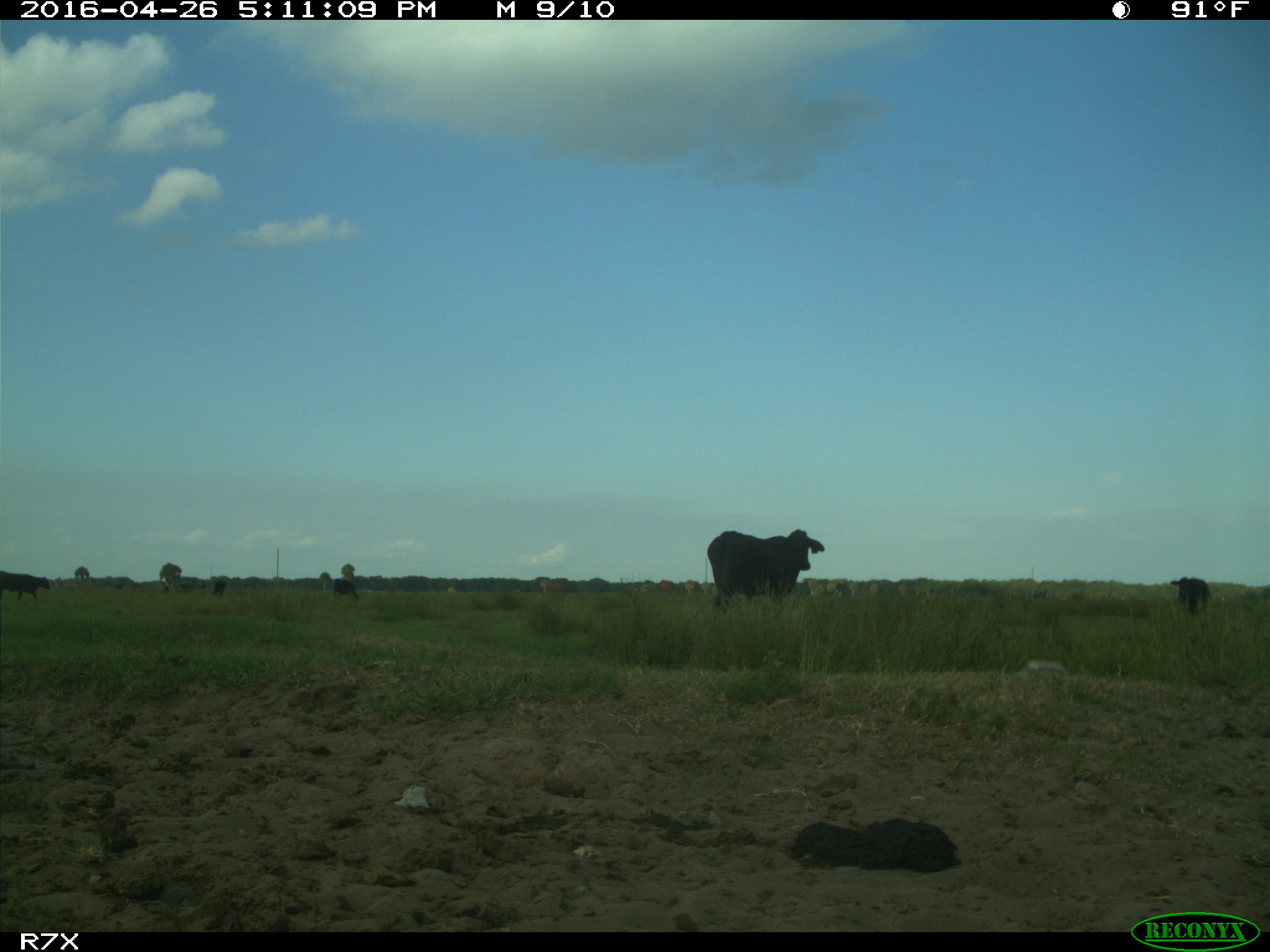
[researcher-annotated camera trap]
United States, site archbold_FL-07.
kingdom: Animalia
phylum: Chordata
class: Mammalia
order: Artiodactyla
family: Bovidae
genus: Bos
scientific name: Bos taurus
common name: domestic cow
Bos taurus (domestic cow).